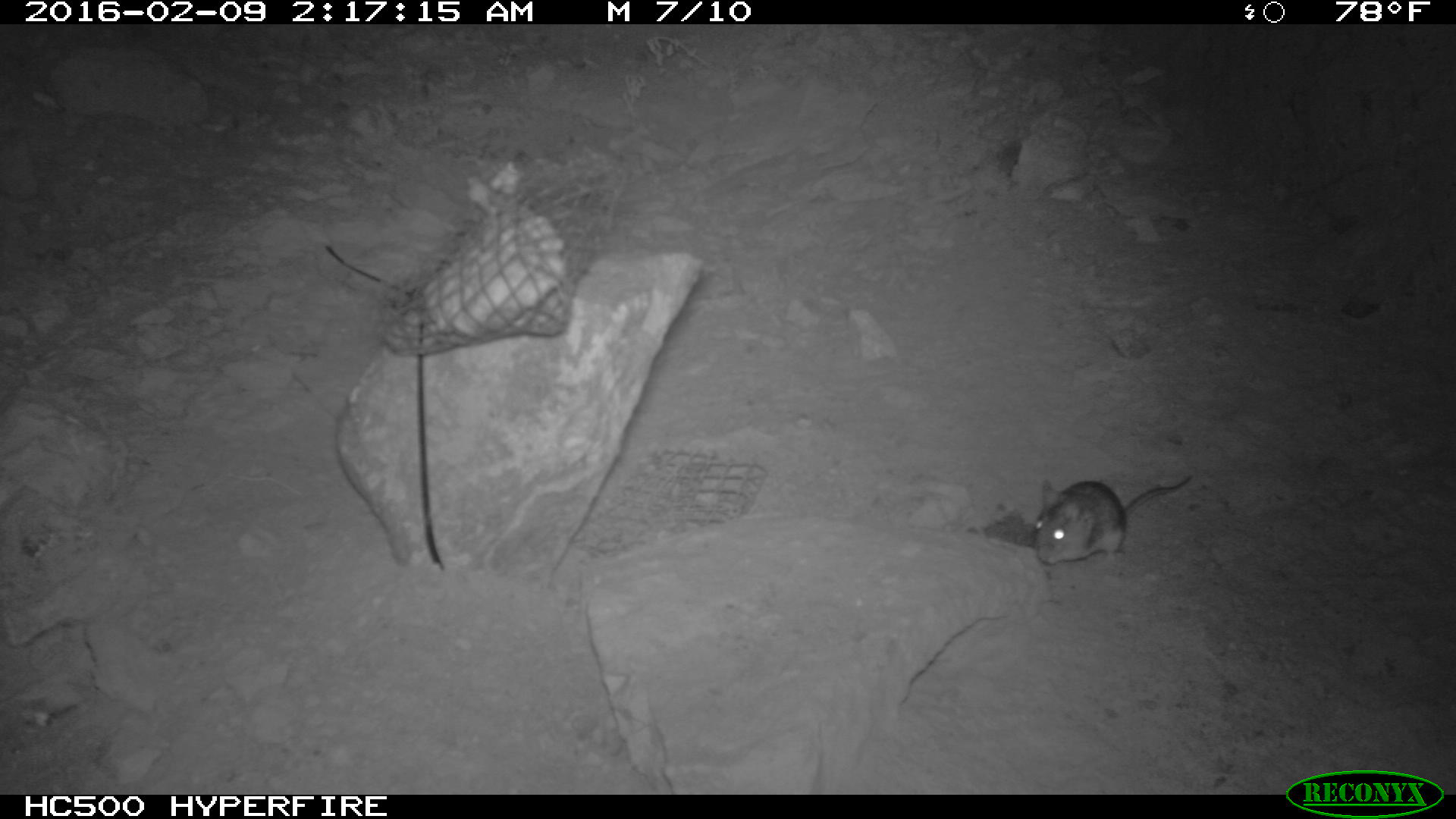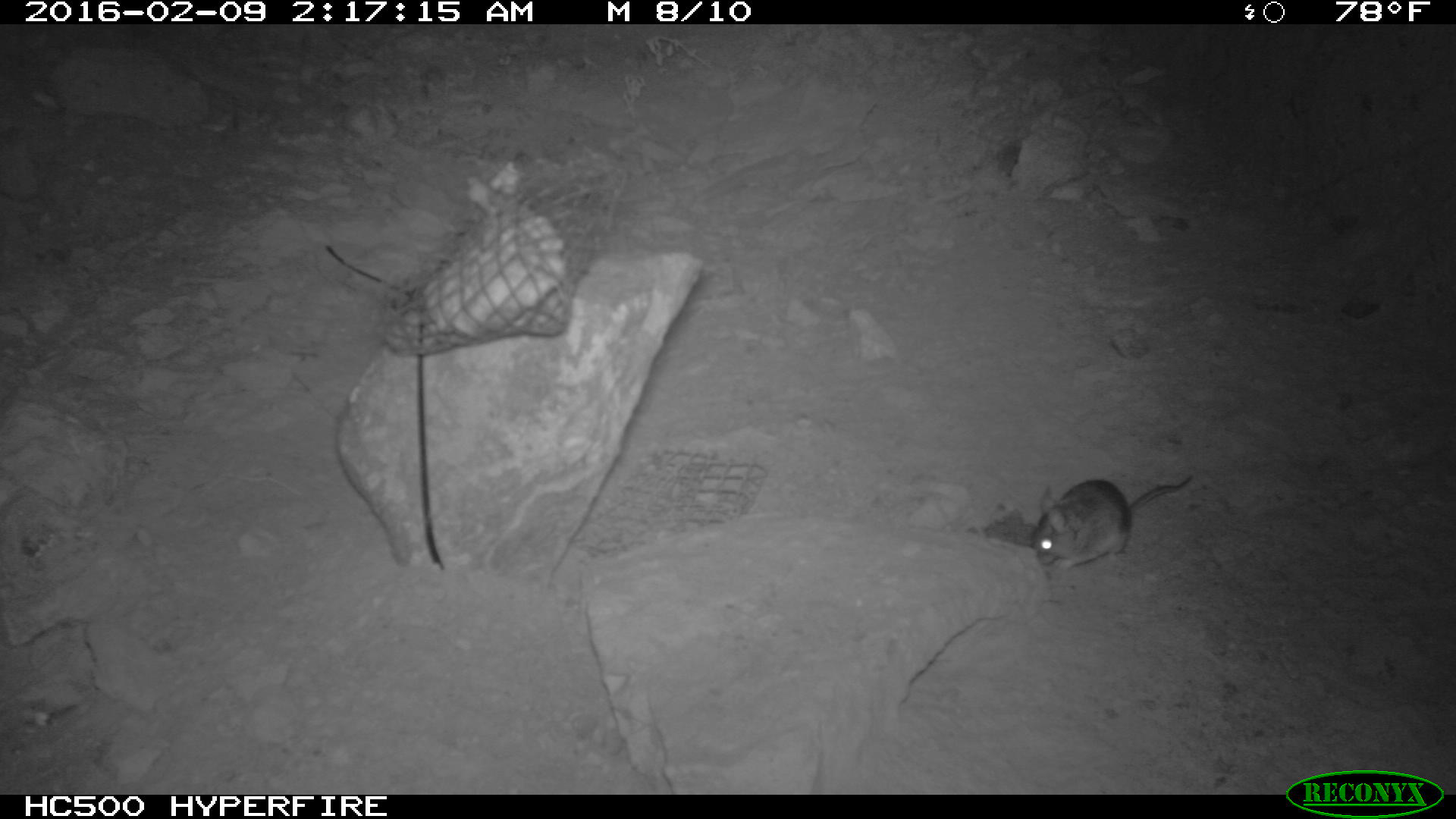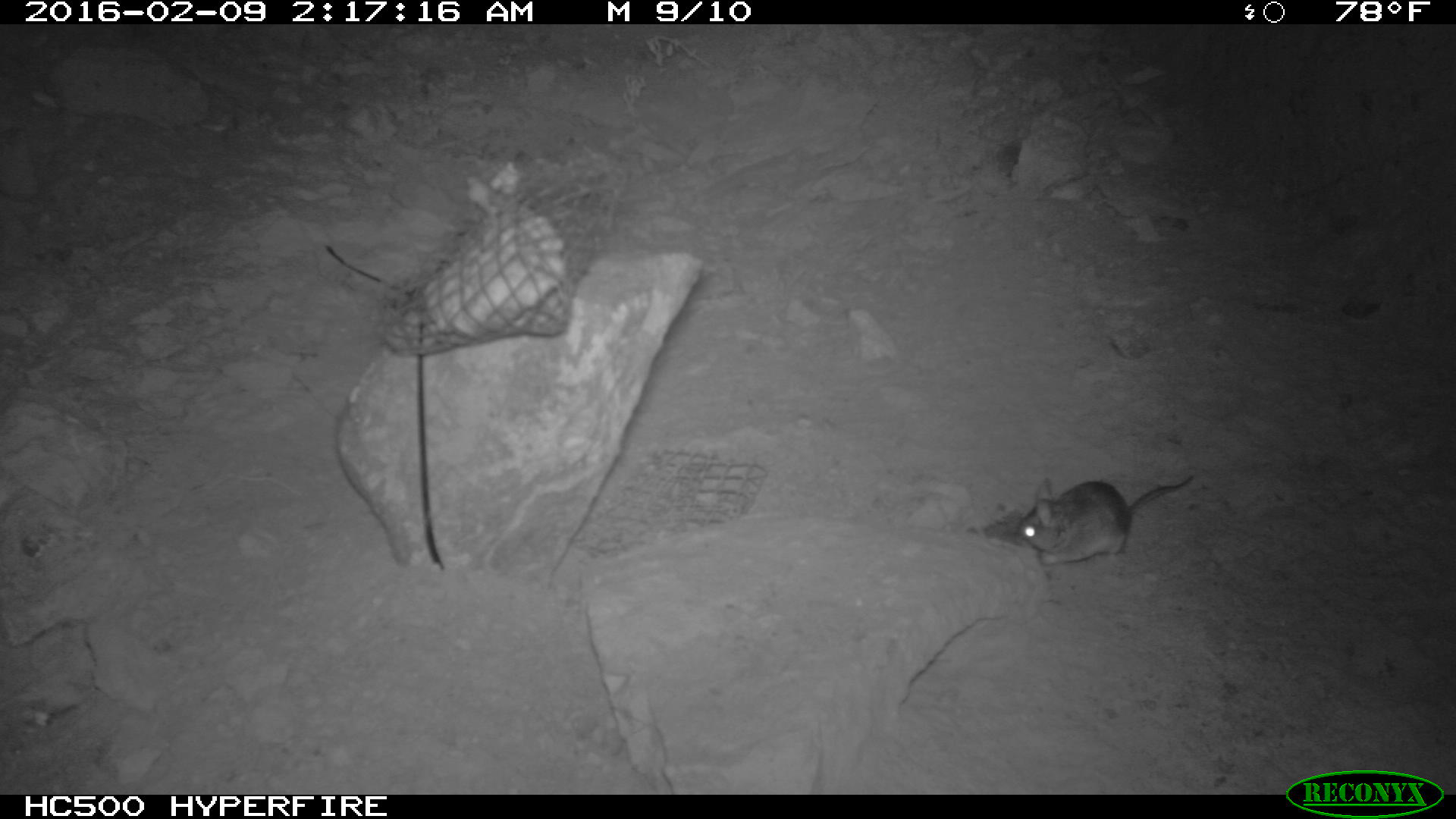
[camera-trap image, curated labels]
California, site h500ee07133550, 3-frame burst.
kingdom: Animalia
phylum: Chordata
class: Mammalia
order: Rodentia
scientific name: Rodentia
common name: rodent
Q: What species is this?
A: Rodent (Rodentia).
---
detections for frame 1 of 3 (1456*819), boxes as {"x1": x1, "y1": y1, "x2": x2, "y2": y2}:
rodent: {"x1": 1033, "y1": 474, "x2": 1192, "y2": 566}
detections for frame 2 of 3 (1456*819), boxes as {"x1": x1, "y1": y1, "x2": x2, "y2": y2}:
rodent: {"x1": 1031, "y1": 470, "x2": 1194, "y2": 569}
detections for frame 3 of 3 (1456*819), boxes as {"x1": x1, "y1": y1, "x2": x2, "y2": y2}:
rodent: {"x1": 1018, "y1": 471, "x2": 1199, "y2": 563}